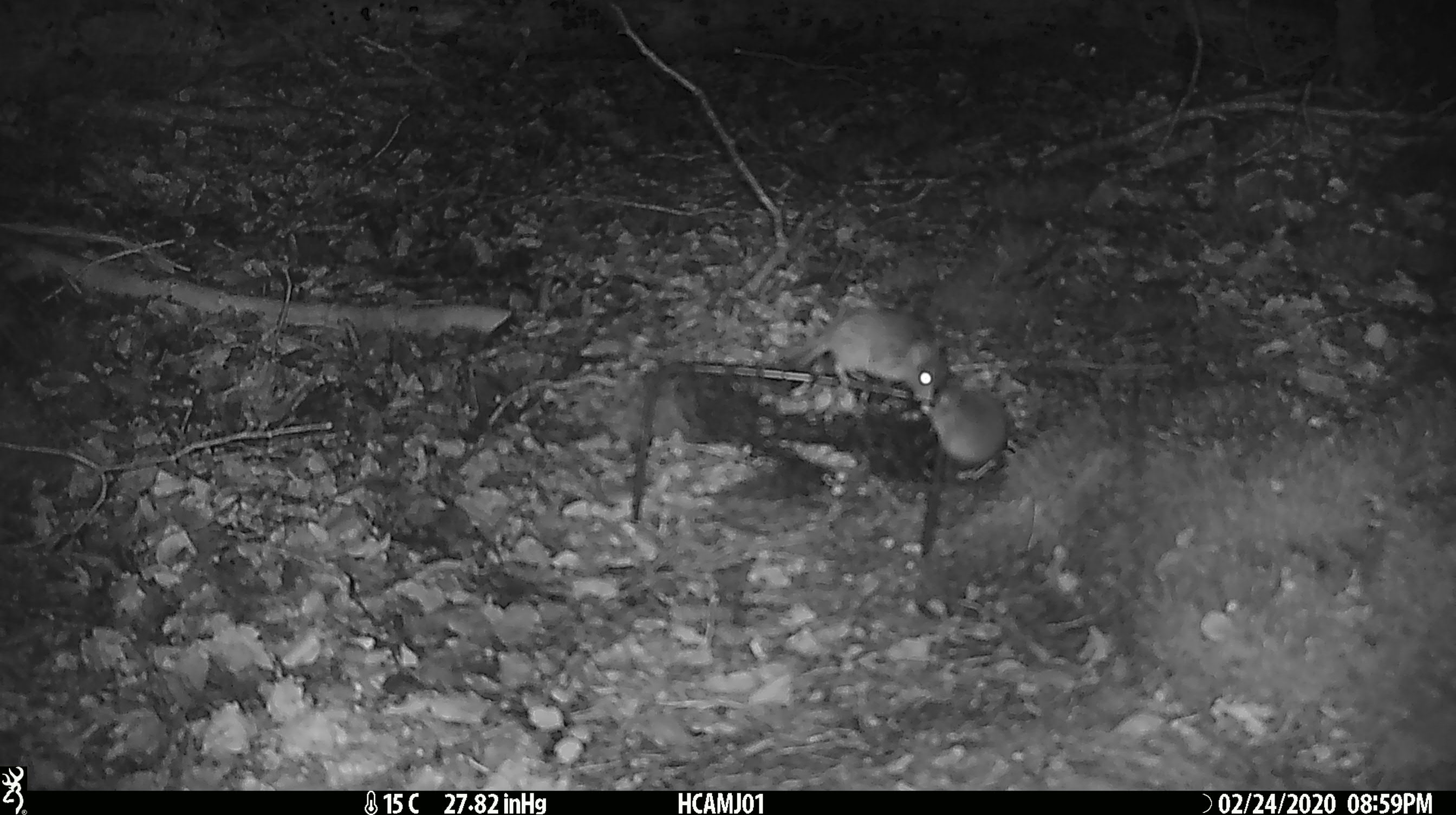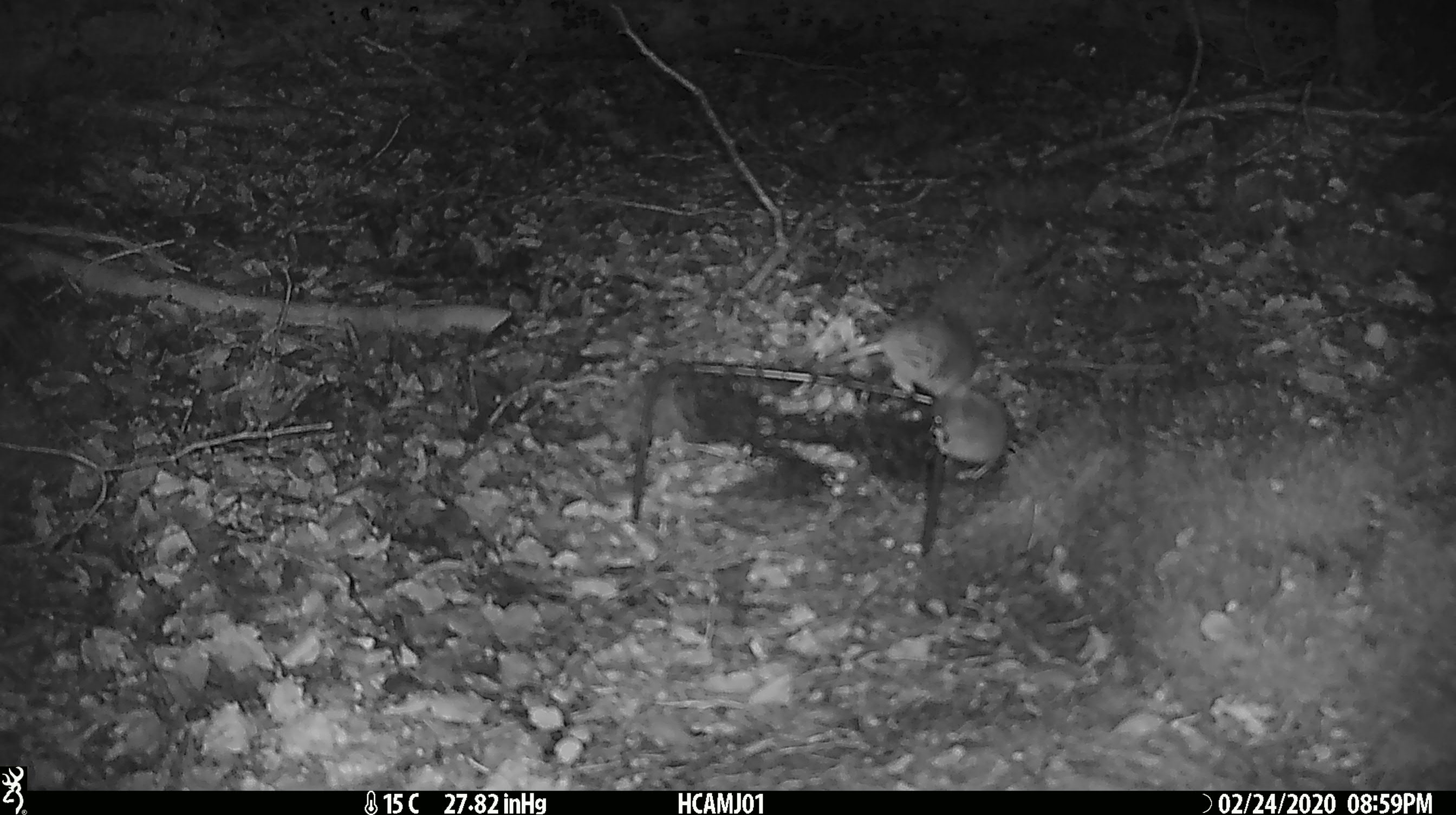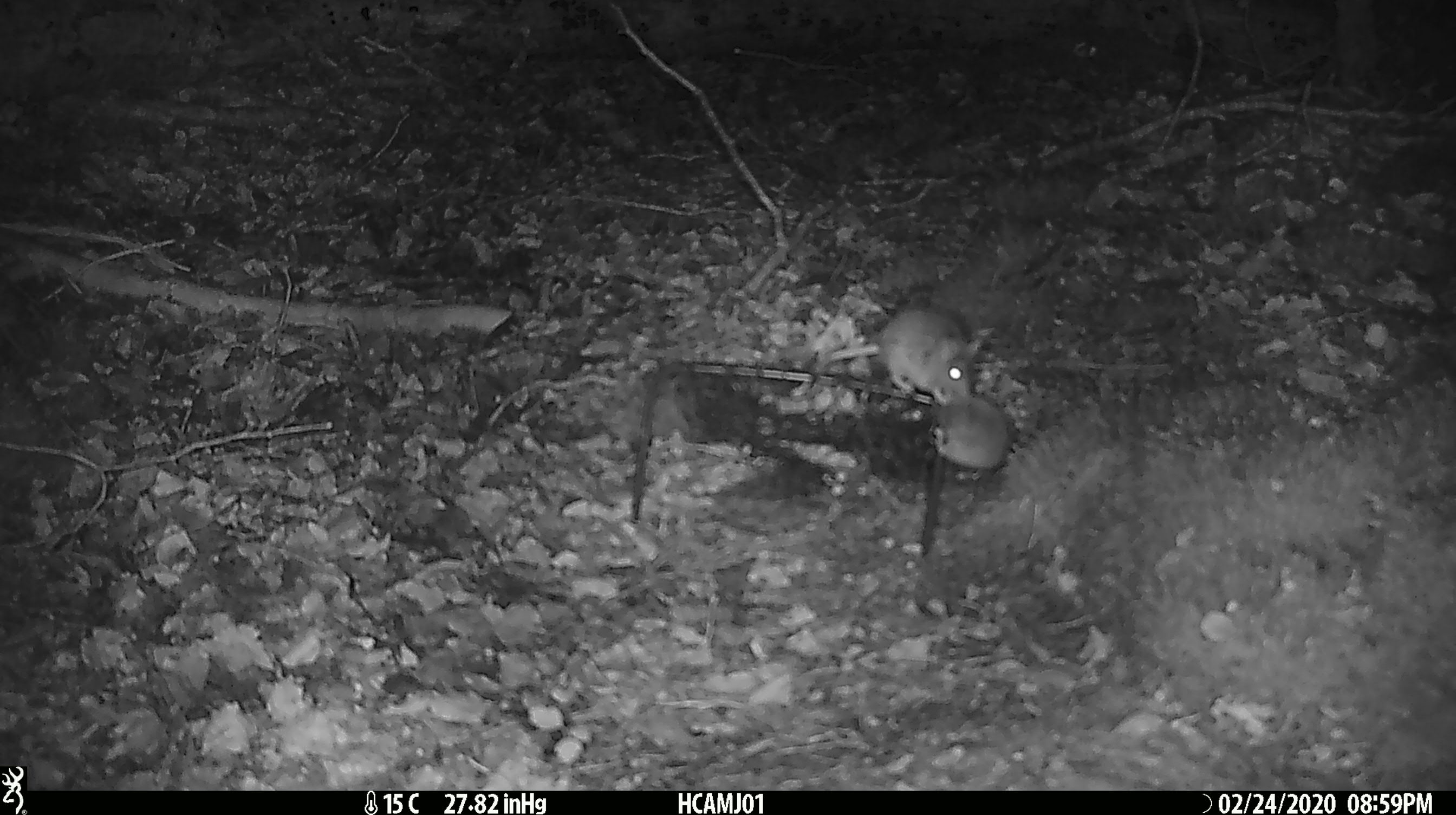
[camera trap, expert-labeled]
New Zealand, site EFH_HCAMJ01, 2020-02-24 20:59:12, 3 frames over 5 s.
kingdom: Animalia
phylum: Chordata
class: Mammalia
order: Rodentia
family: Muridae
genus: Mus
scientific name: Mus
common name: mouse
Mouse (Mus).